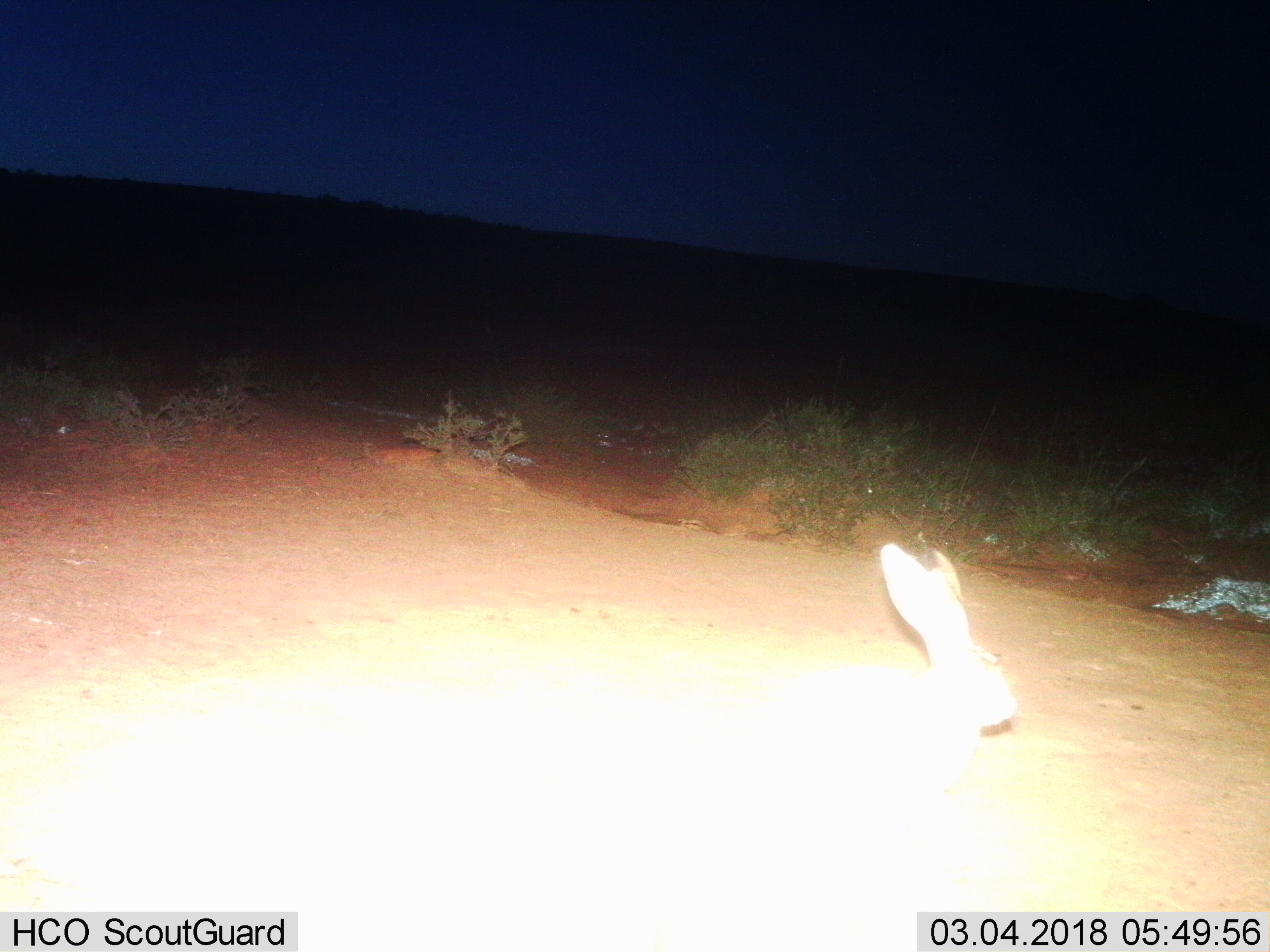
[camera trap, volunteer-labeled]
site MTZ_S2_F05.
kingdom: Animalia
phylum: Chordata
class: Mammalia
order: Lagomorpha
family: Leporidae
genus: Lepus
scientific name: Lepus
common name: hare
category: hareunknown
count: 1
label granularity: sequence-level